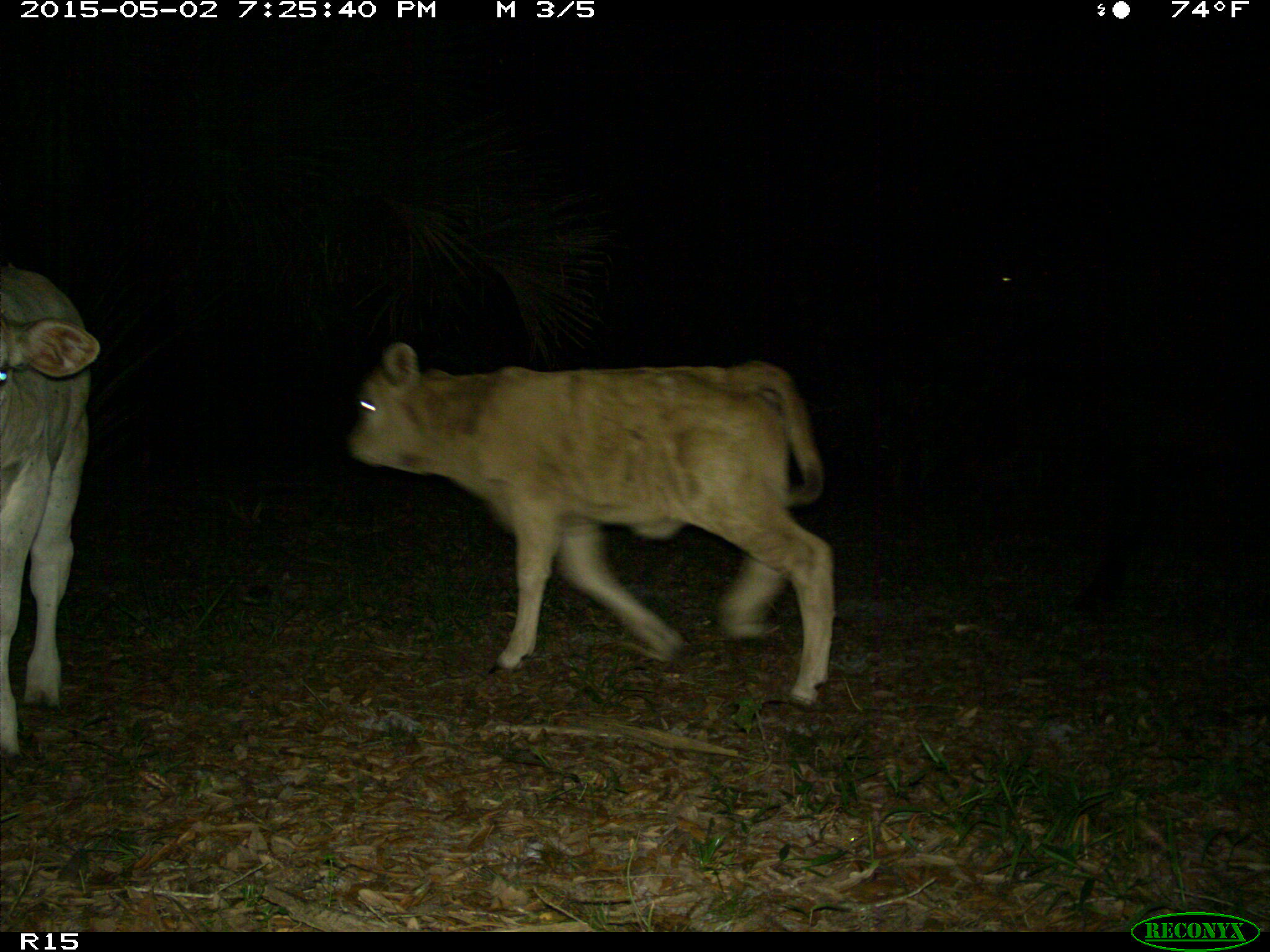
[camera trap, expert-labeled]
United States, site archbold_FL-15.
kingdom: Animalia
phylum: Chordata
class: Mammalia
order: Artiodactyla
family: Bovidae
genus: Bos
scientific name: Bos taurus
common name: domestic cow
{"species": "Bos taurus (domestic cow)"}